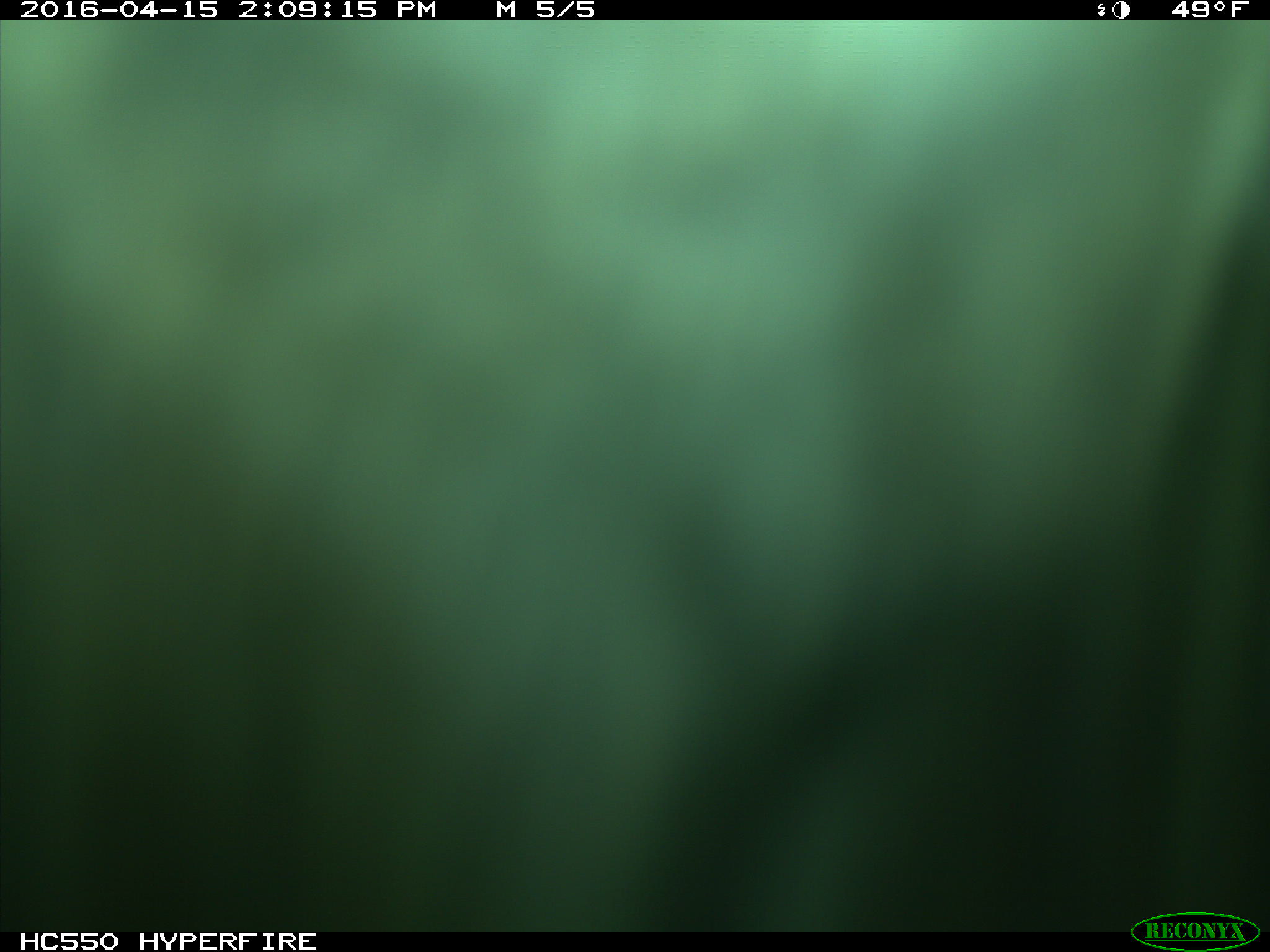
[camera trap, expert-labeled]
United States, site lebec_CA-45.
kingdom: Animalia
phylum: Chordata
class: Mammalia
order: Artiodactyla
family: Bovidae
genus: Bos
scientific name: Bos taurus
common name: domestic cow